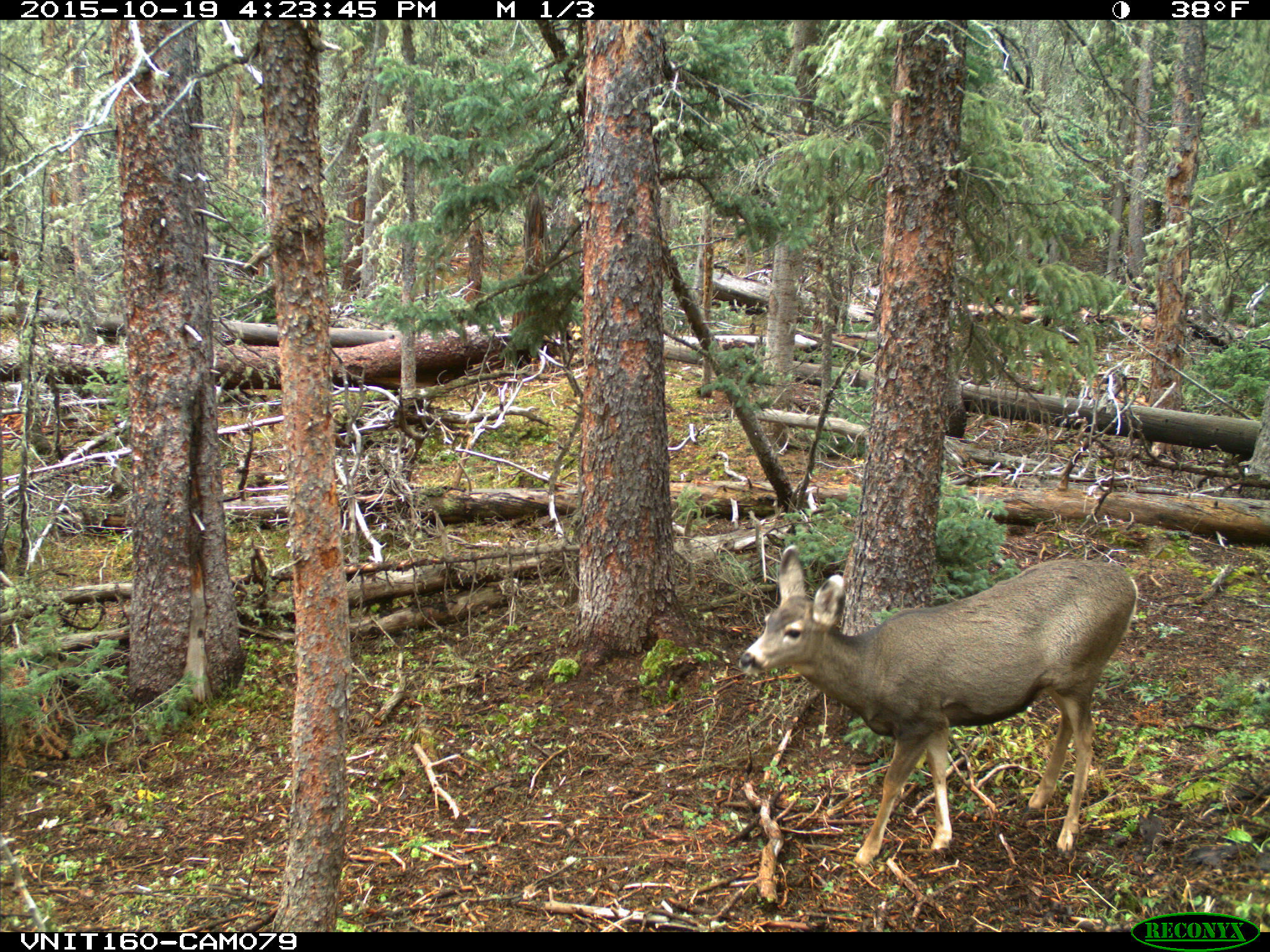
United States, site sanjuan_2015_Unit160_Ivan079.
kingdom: Animalia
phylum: Chordata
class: Mammalia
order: Artiodactyla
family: Cervidae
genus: Odocoileus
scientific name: Odocoileus hemionus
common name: mule deer